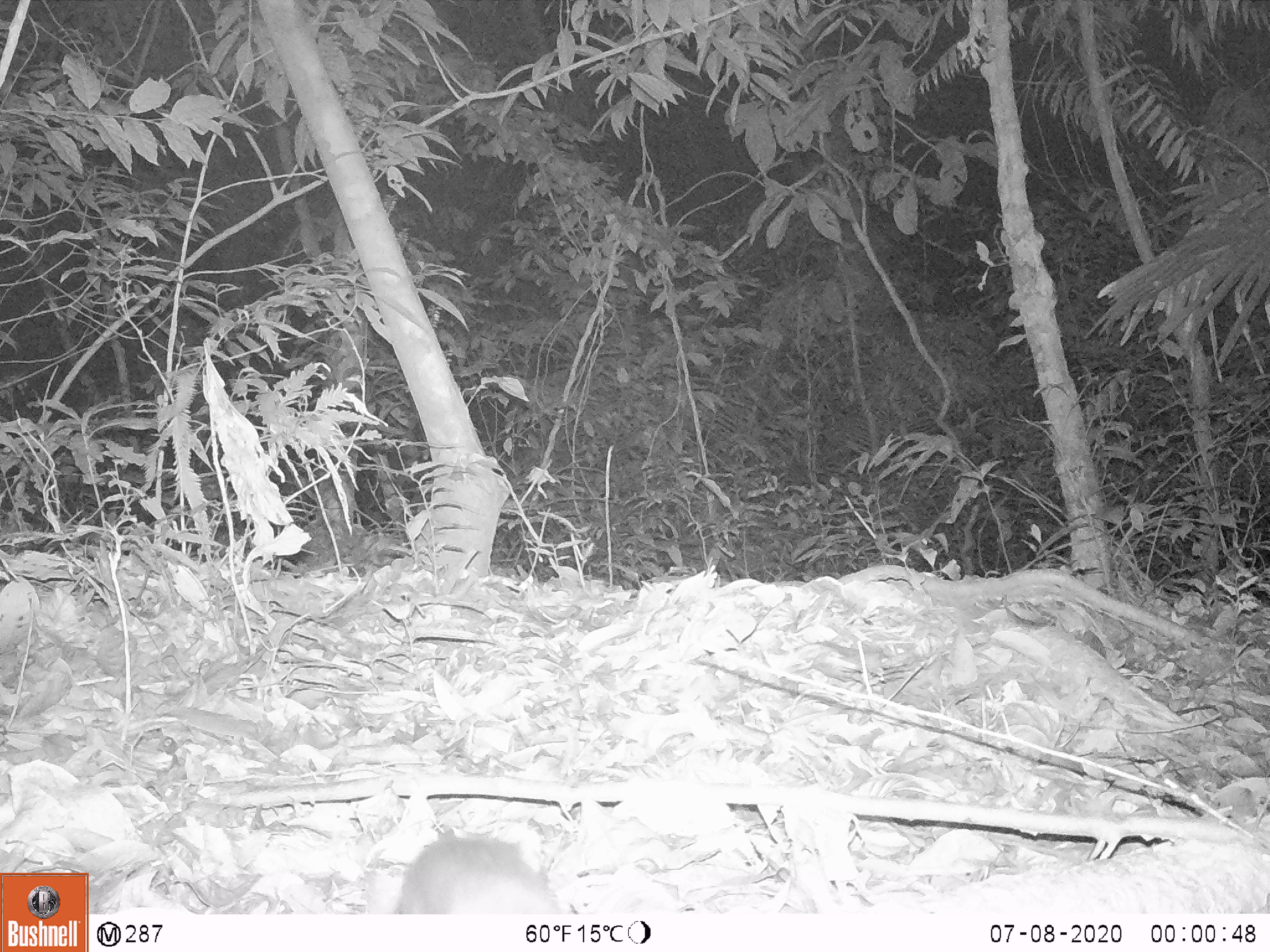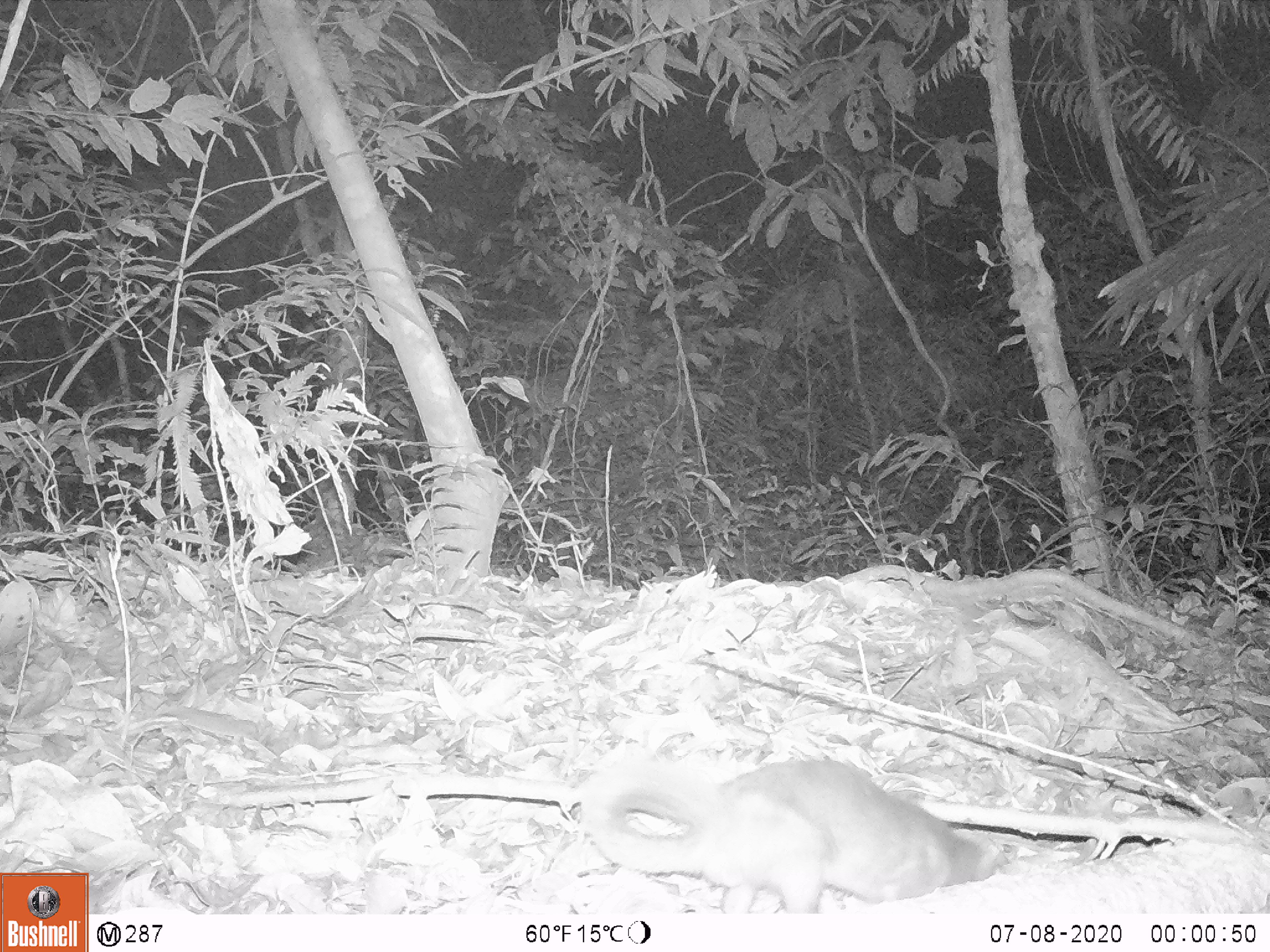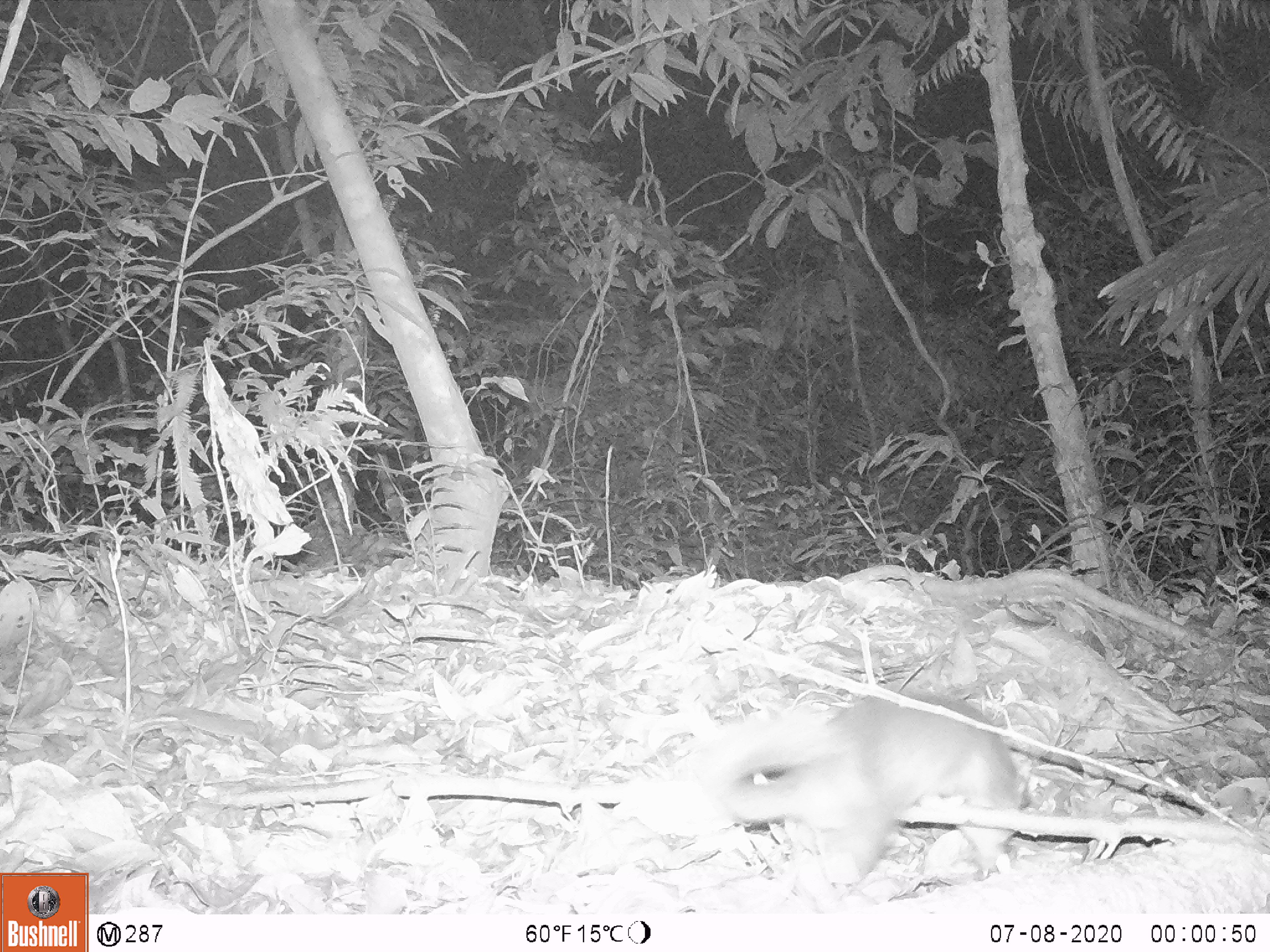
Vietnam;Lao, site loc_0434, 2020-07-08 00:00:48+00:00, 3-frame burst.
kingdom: Animalia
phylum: Chordata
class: Mammalia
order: Carnivora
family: Mustelidae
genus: Melogale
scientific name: Melogale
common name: ferret badger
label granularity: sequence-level